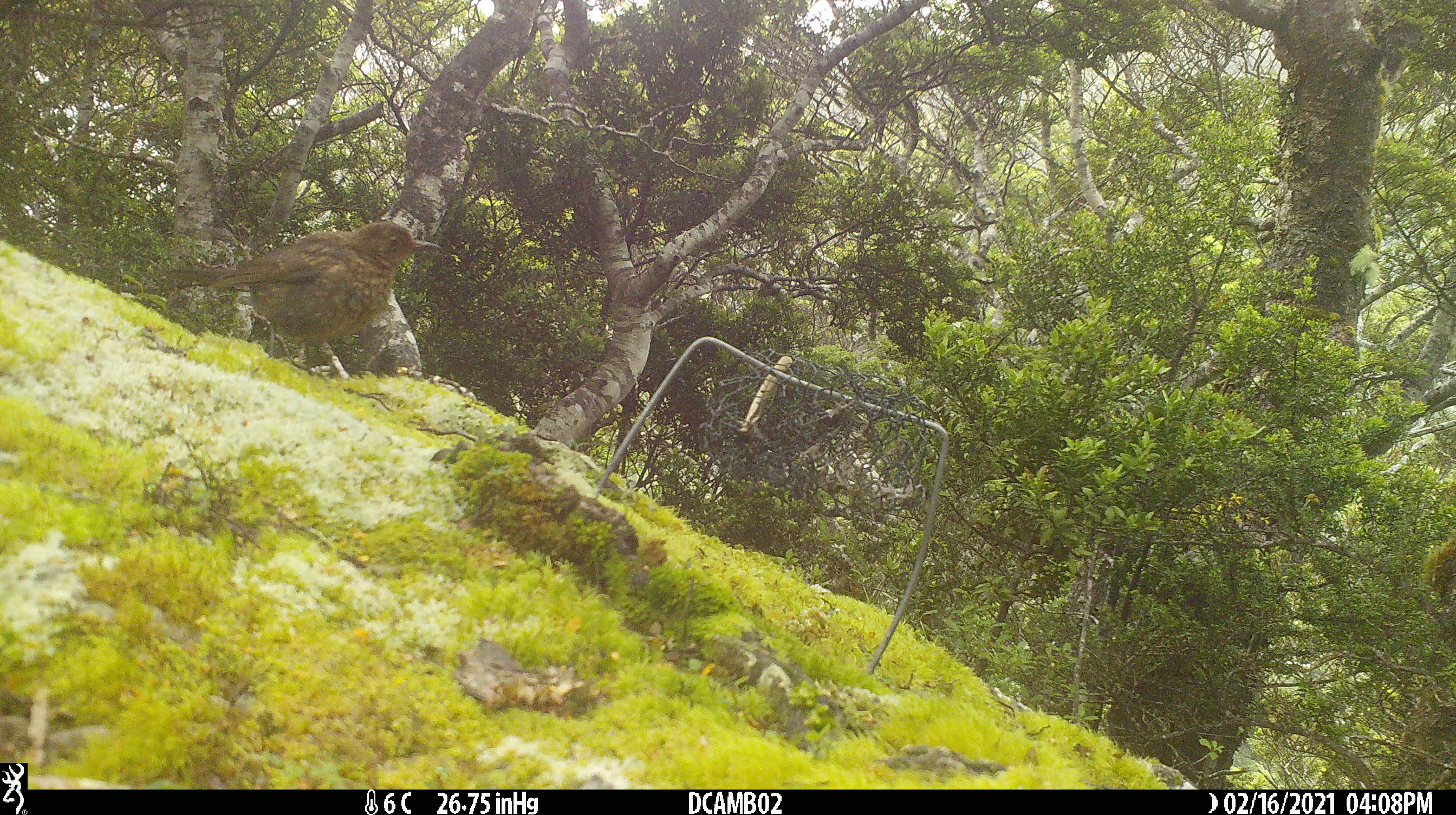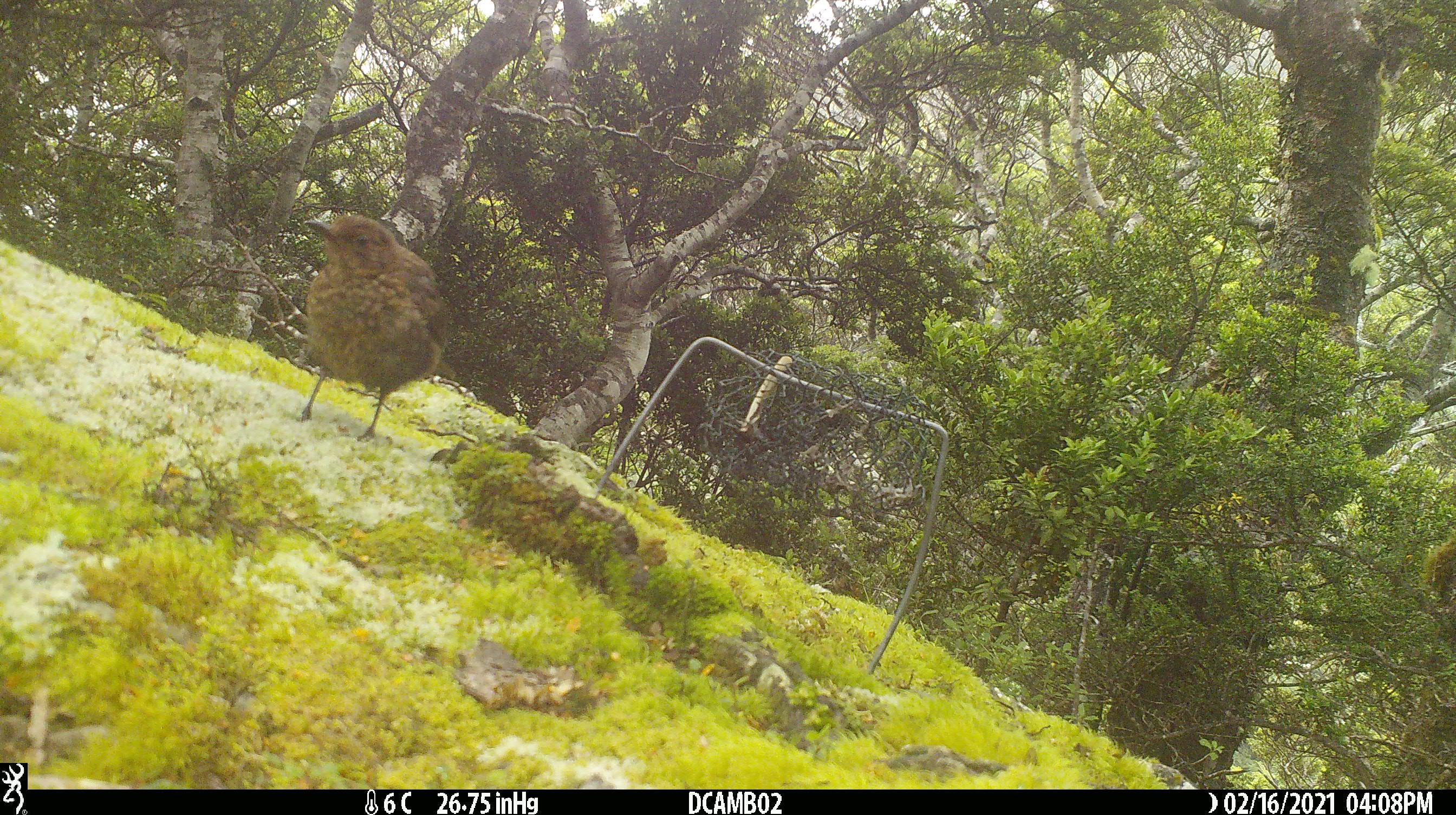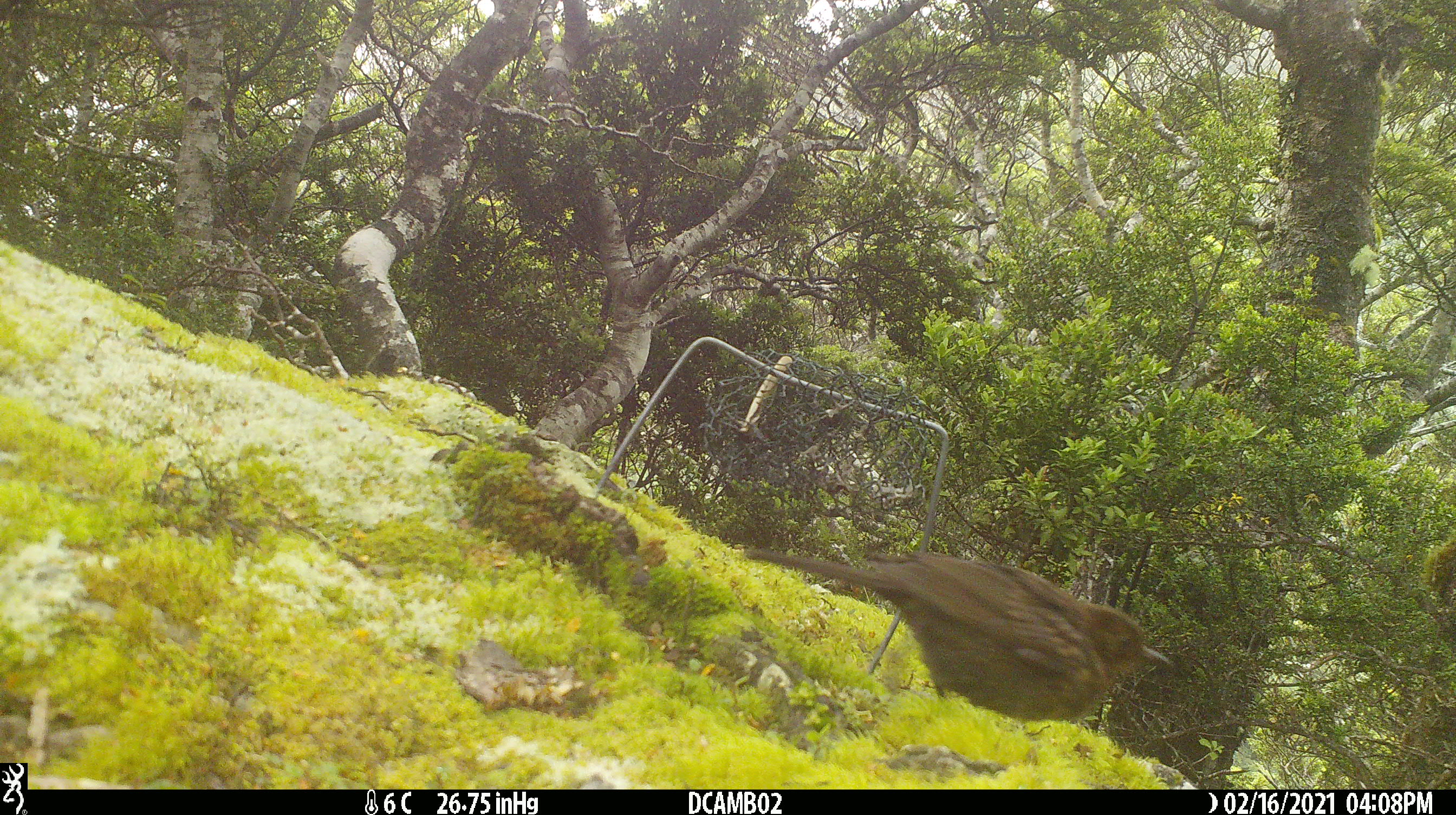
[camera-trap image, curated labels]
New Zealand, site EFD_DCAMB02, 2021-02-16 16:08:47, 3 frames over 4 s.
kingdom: Animalia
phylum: Chordata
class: Aves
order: Passeriformes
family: Turdidae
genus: Turdus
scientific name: Turdus merula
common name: eurasian blackbird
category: blackbird